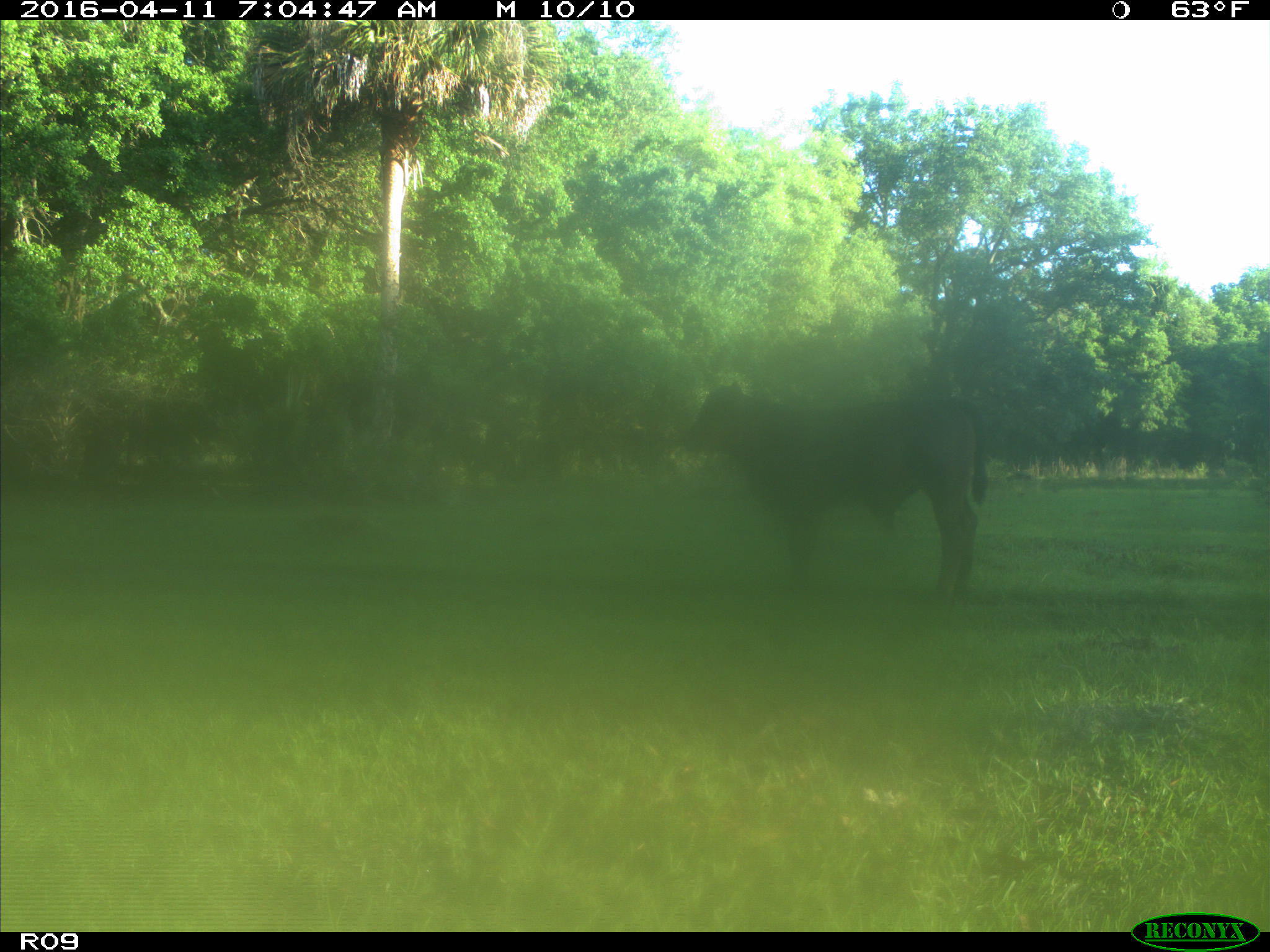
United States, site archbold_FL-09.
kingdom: Animalia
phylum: Chordata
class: Mammalia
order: Artiodactyla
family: Bovidae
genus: Bos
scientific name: Bos taurus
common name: domestic cow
Bos taurus (domestic cow).